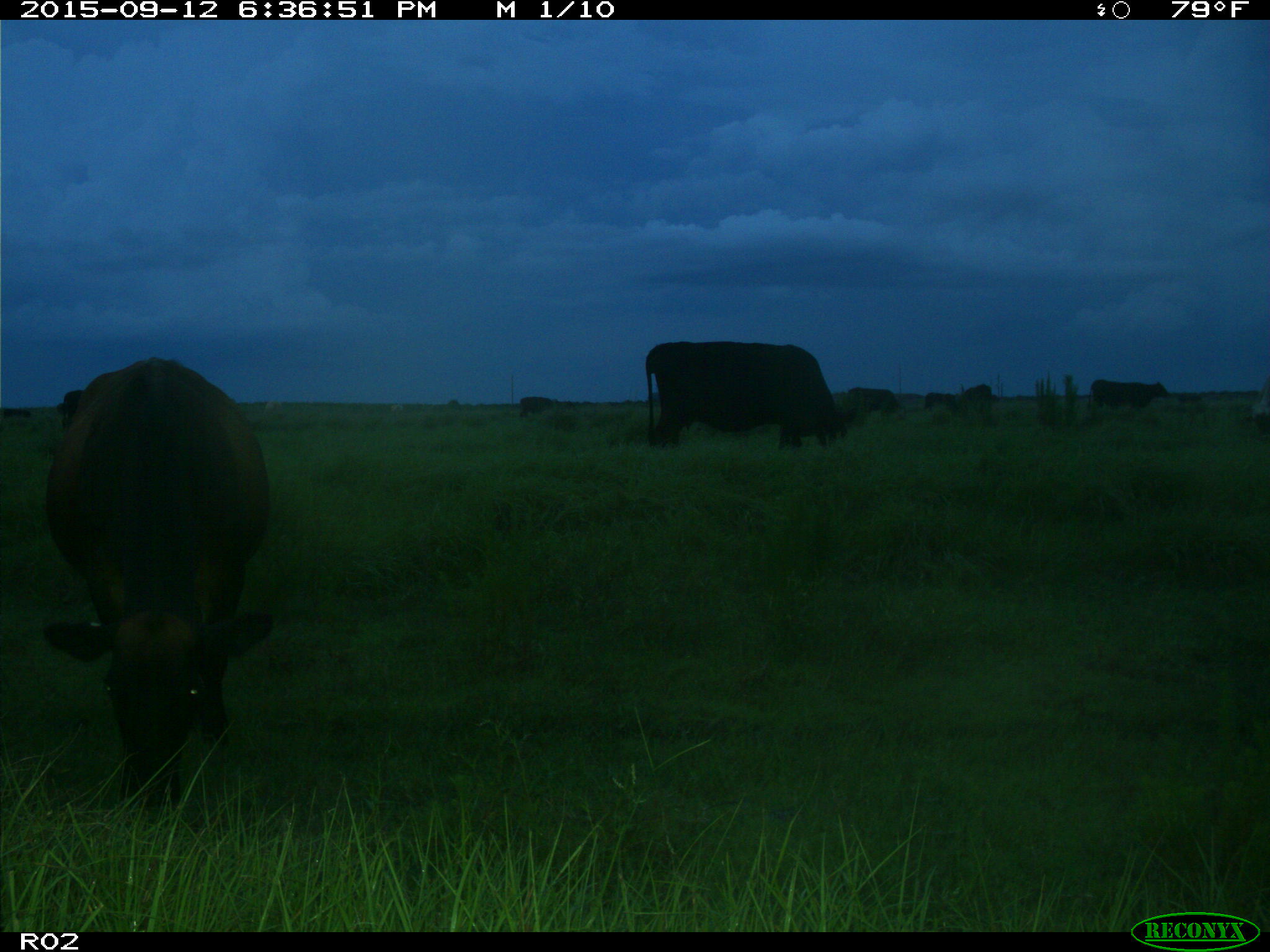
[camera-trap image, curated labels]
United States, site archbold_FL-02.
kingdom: Animalia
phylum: Chordata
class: Mammalia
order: Artiodactyla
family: Bovidae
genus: Bos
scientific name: Bos taurus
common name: domestic cow